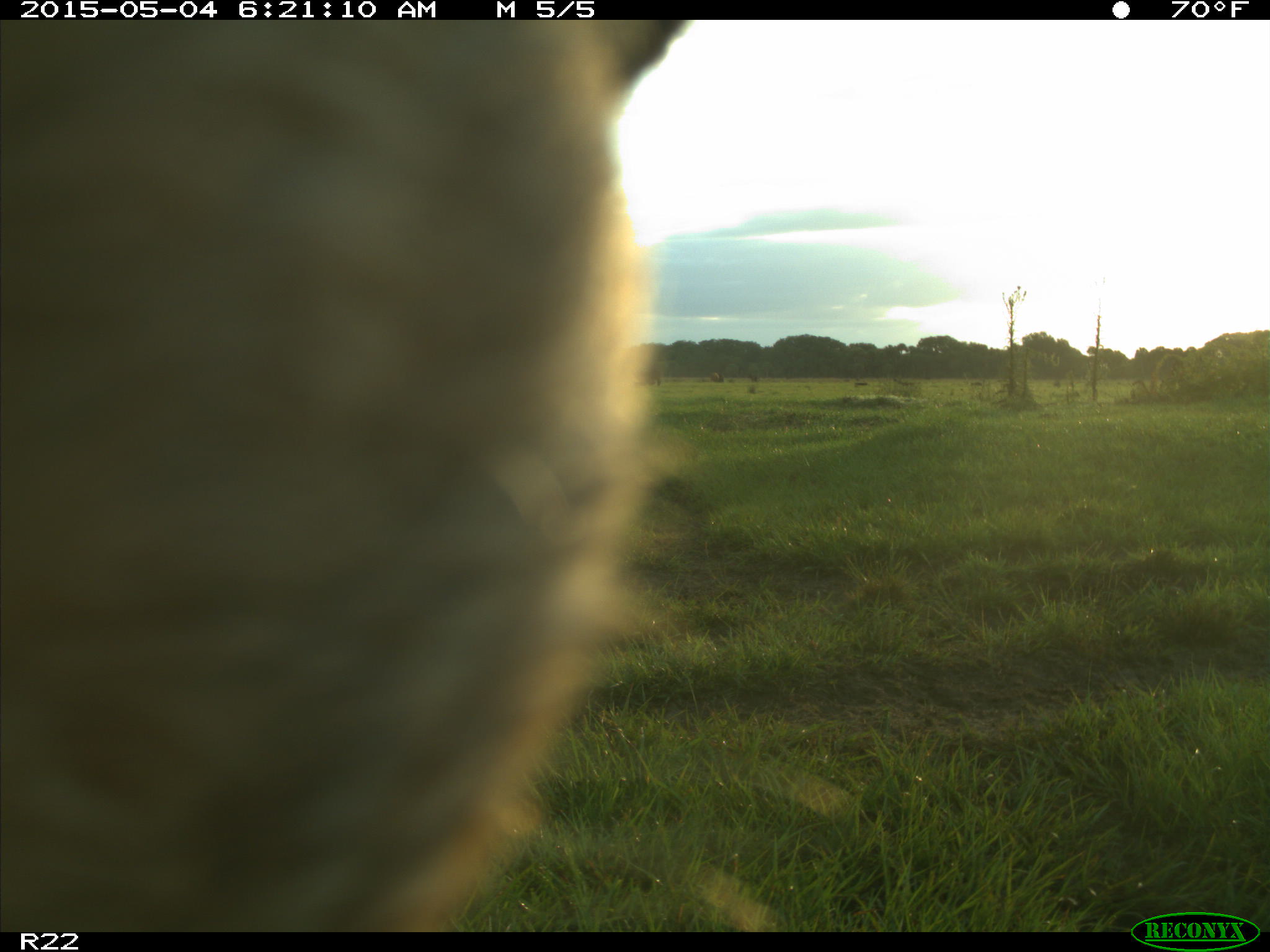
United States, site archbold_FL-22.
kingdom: Animalia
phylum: Chordata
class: Mammalia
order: Artiodactyla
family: Bovidae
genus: Bos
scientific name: Bos taurus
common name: domestic cow